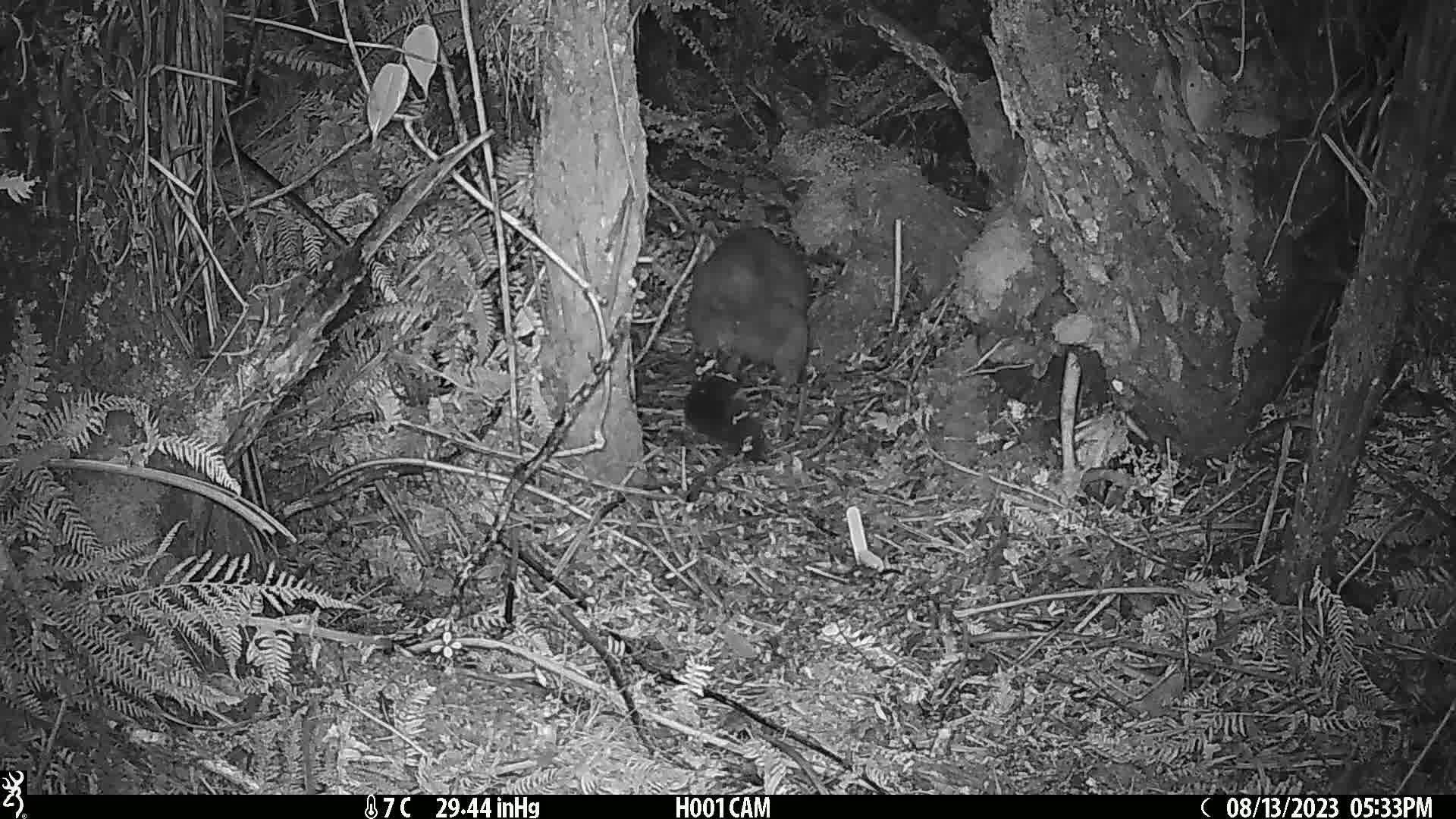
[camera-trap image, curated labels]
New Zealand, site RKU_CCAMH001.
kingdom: Animalia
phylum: Chordata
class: Mammalia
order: Diprotodontia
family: Phalangeridae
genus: Trichosurus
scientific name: Trichosurus vulpecula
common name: common brushtail possum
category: possum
Possum (common brushtail possum) (Trichosurus vulpecula).